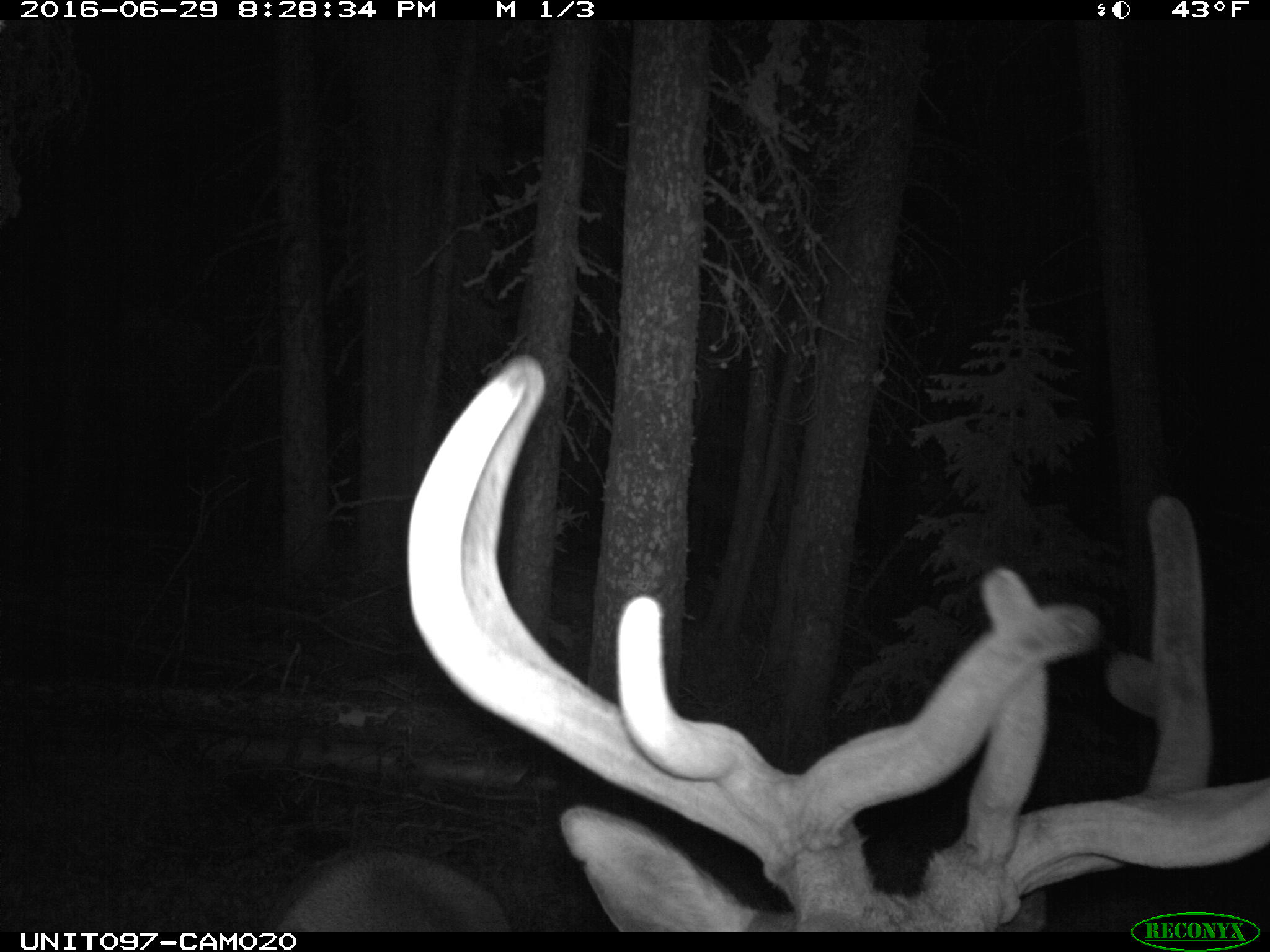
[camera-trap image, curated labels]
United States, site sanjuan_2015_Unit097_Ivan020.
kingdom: Animalia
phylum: Chordata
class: Mammalia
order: Artiodactyla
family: Cervidae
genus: Cervus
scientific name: Cervus elaphus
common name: red deer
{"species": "Cervus elaphus (red deer)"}